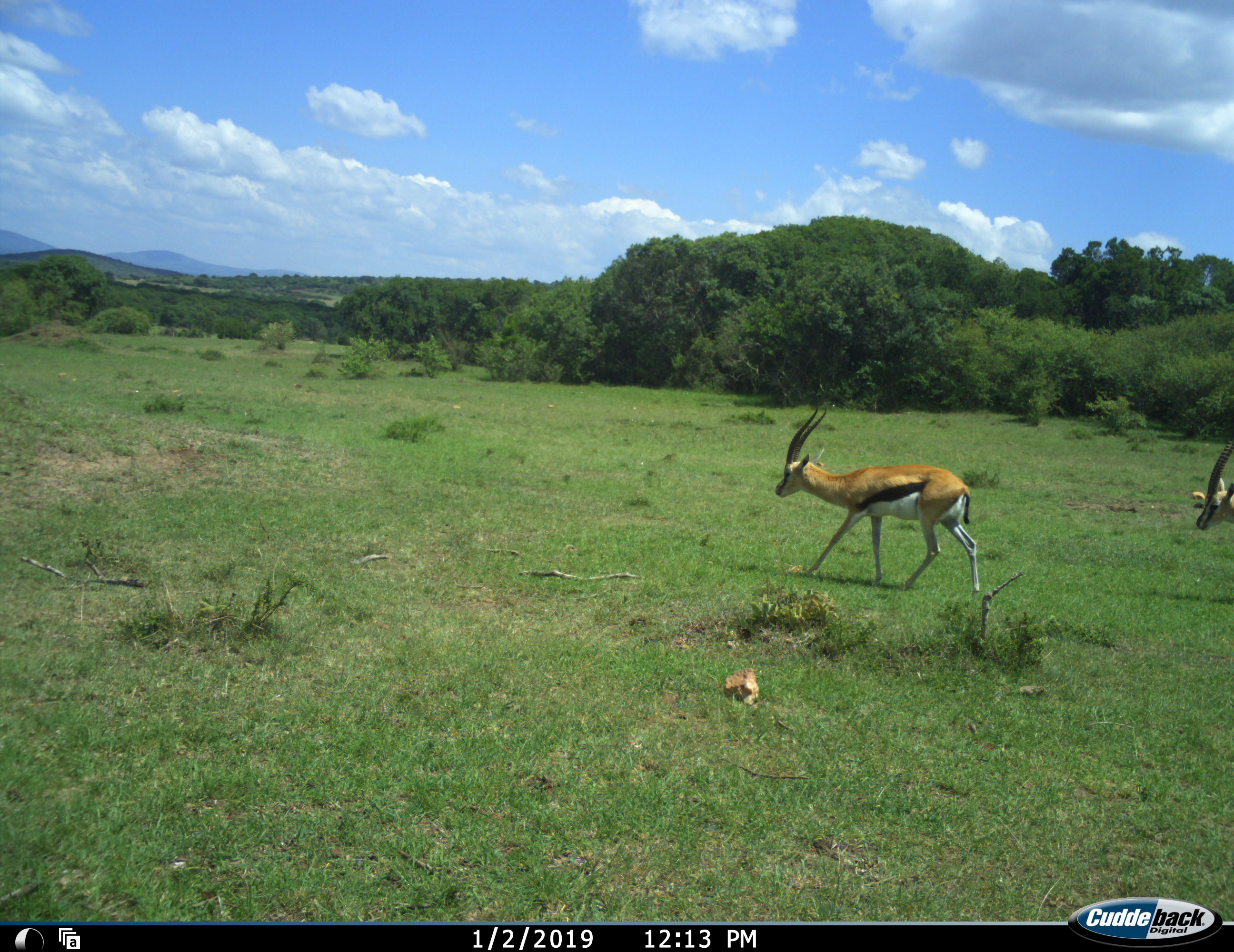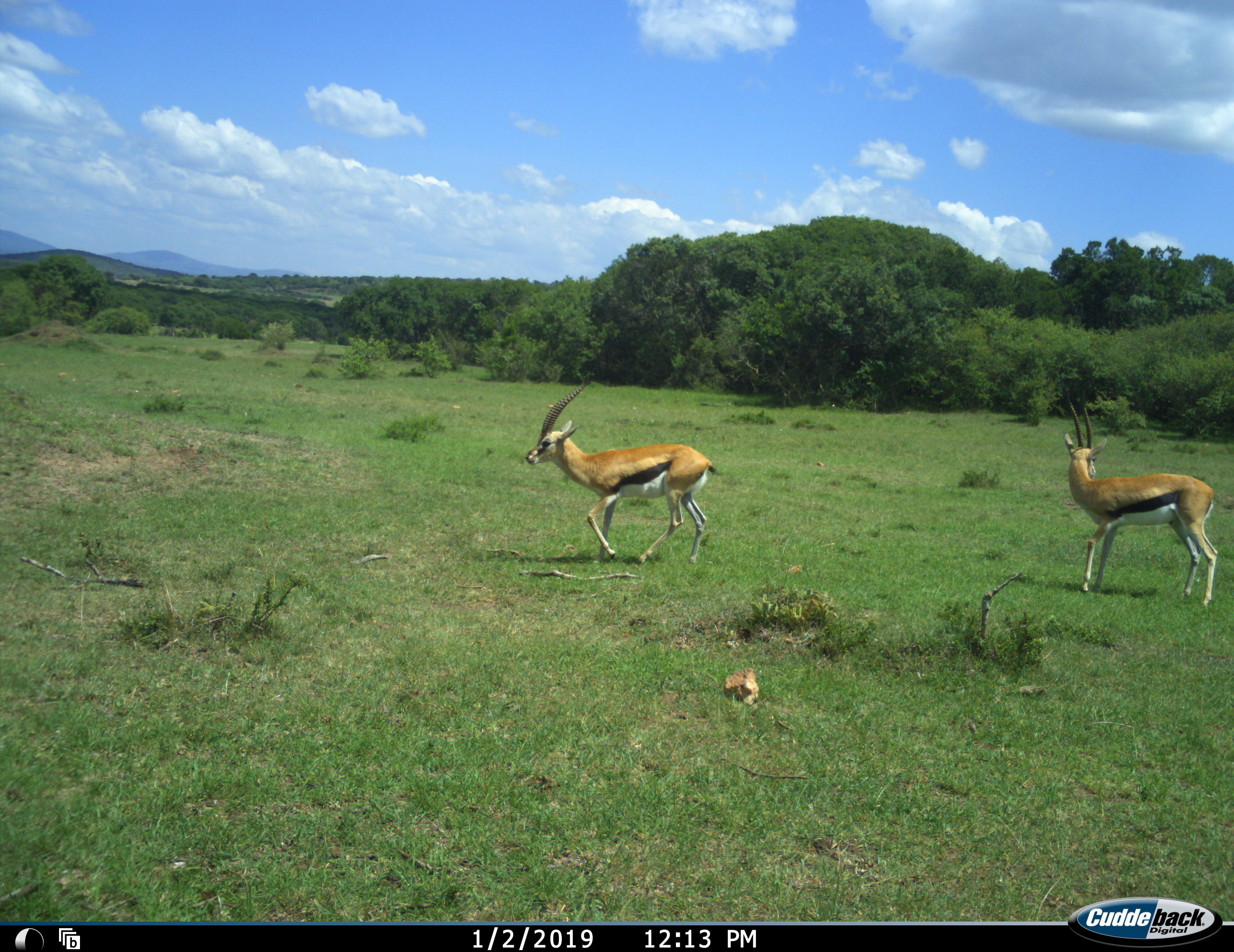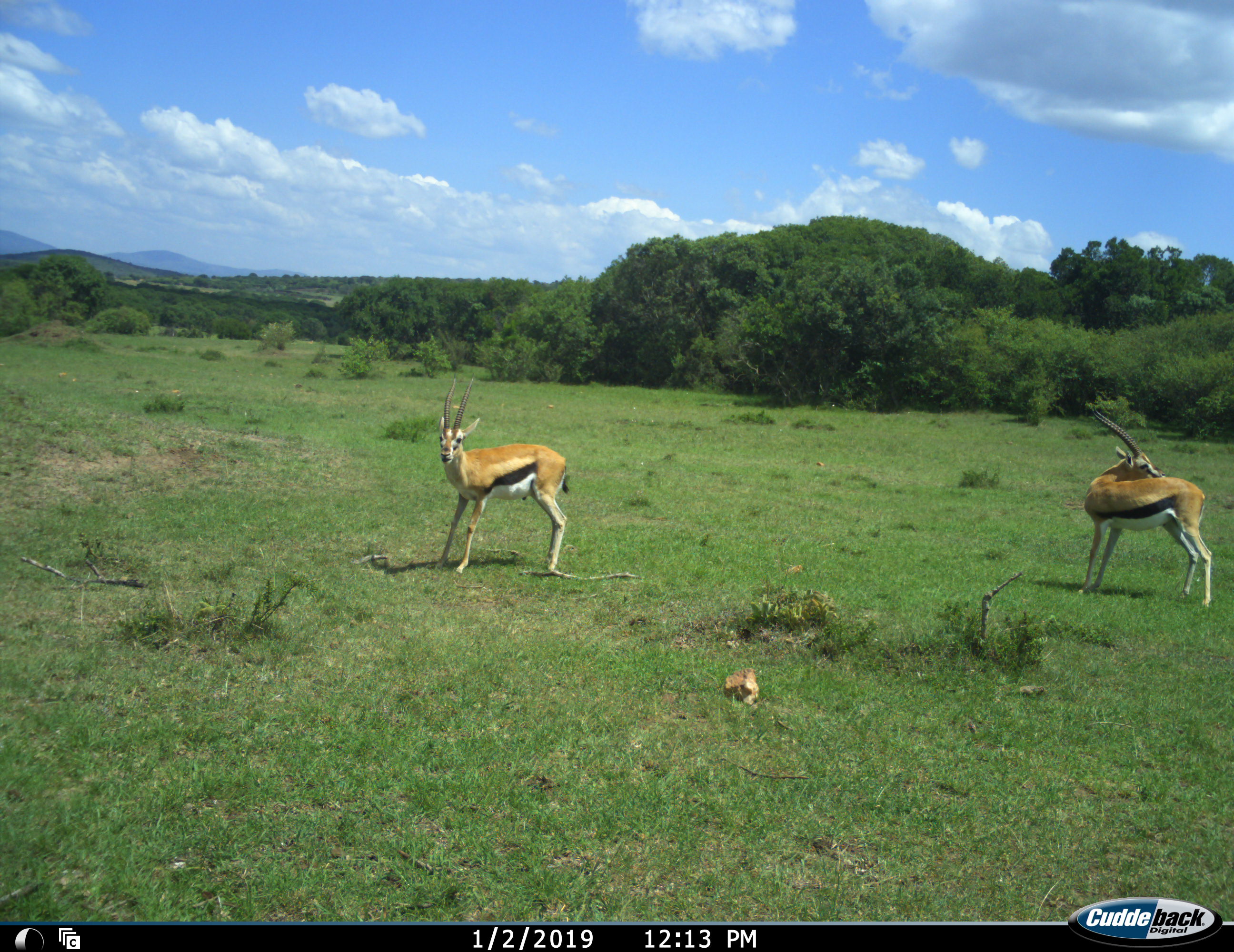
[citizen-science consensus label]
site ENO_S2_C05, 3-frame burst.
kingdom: Animalia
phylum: Chordata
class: Mammalia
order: Artiodactyla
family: Bovidae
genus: Eudorcas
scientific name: Eudorcas thomsonii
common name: thomson's gazelle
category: gazellethomsons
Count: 2.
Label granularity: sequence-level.